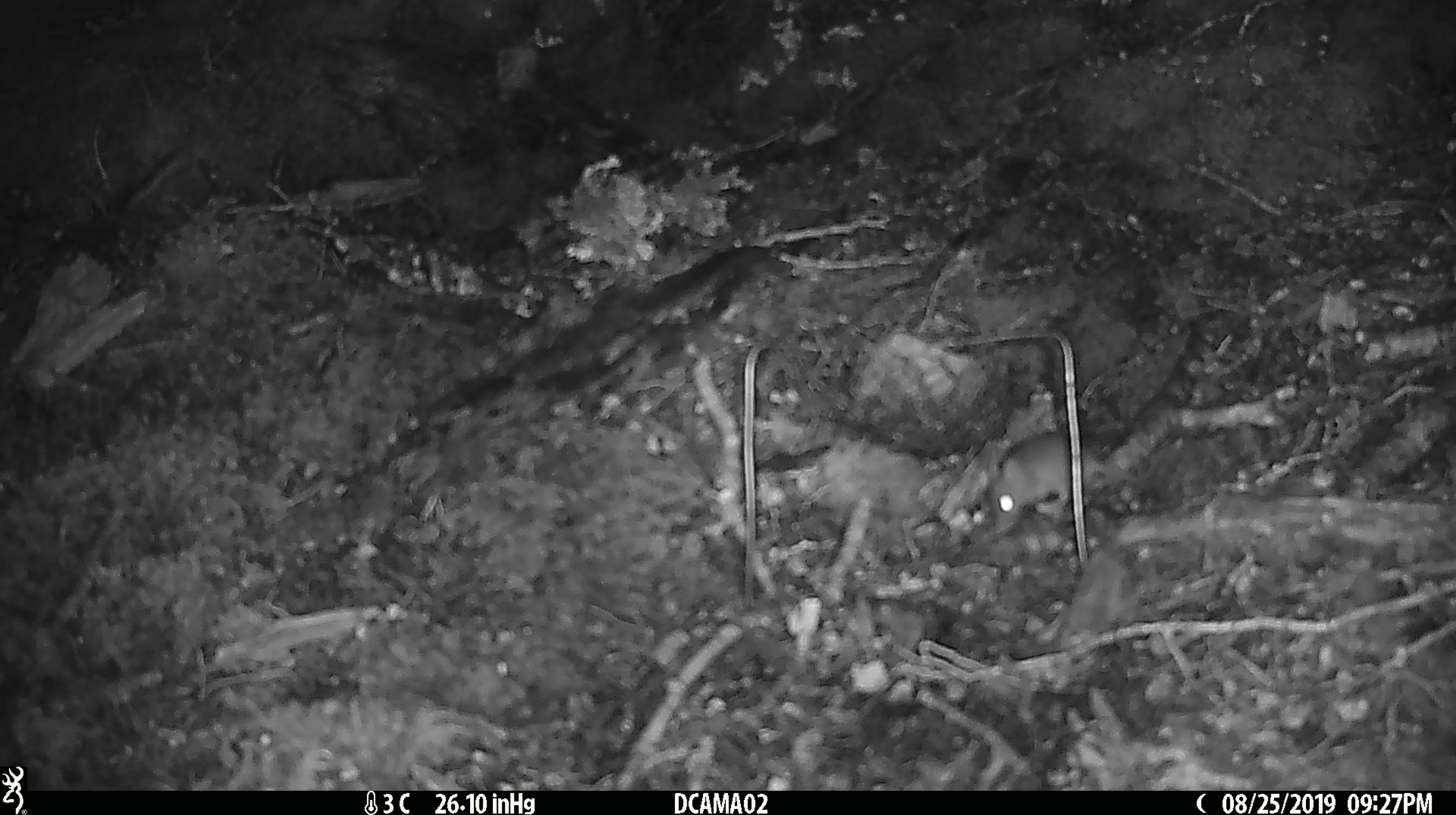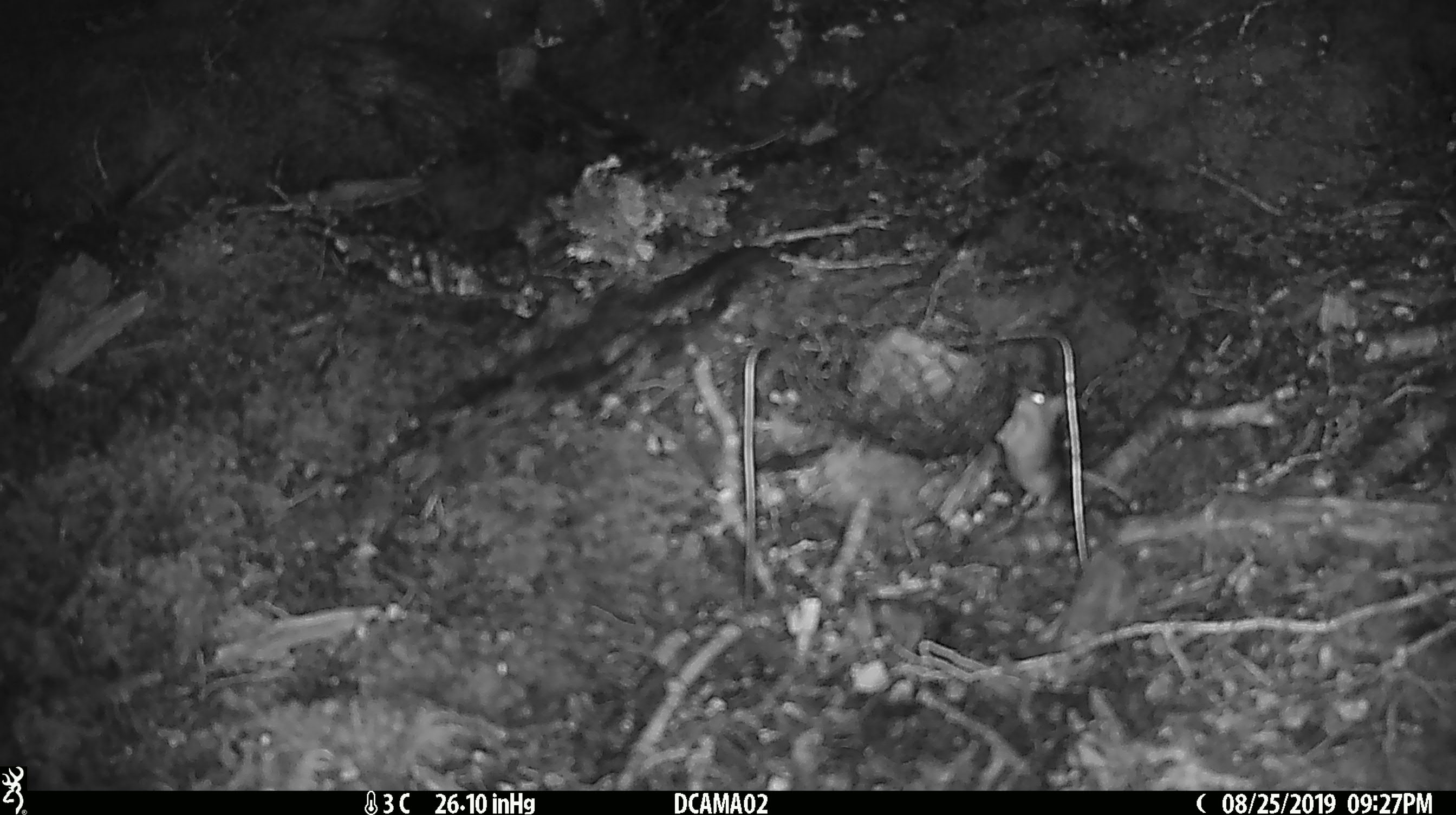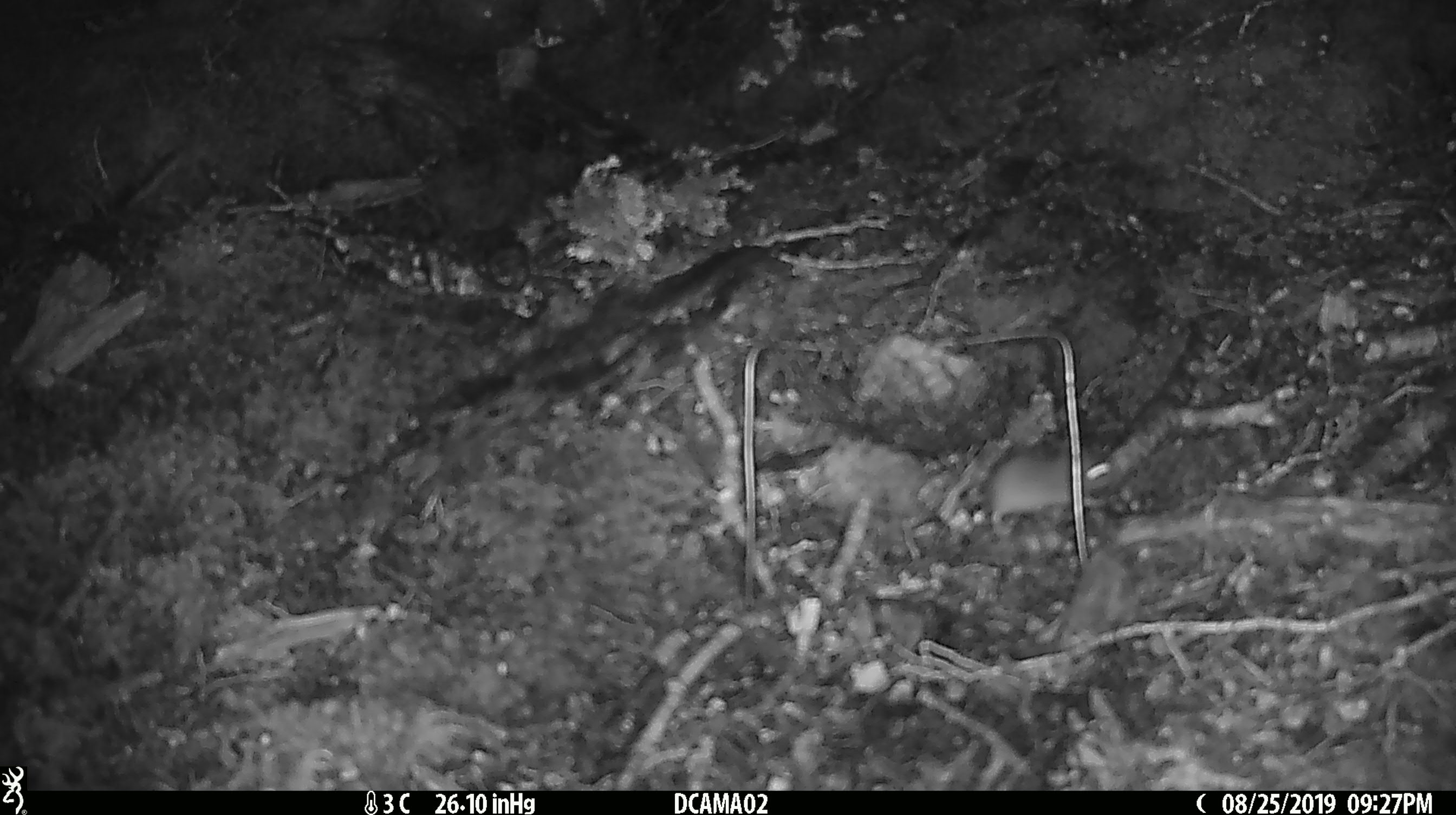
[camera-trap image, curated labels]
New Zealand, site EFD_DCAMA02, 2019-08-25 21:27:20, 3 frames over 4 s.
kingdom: Animalia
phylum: Chordata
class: Mammalia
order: Rodentia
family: Muridae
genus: Mus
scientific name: Mus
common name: mouse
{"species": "mouse (Mus)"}